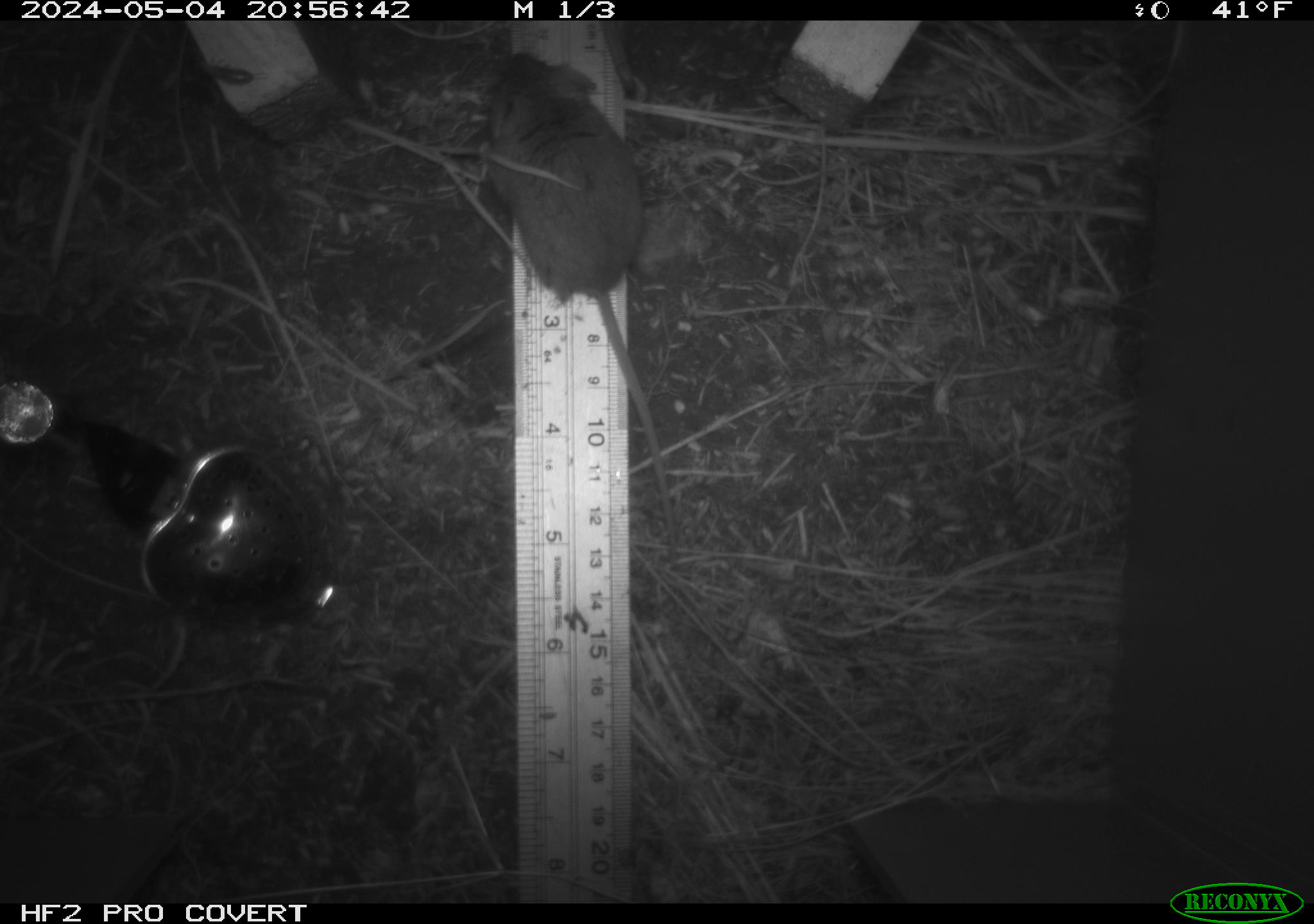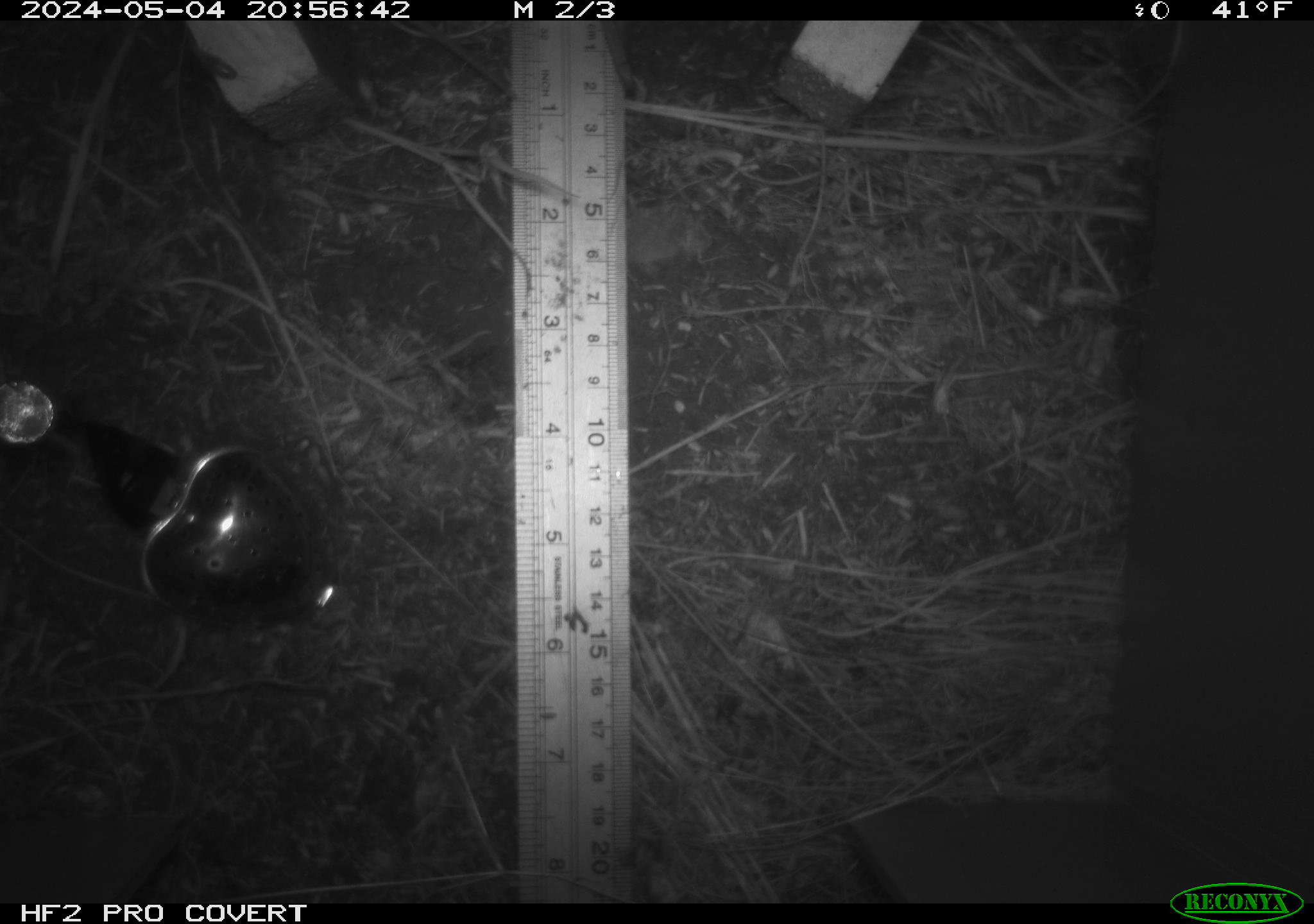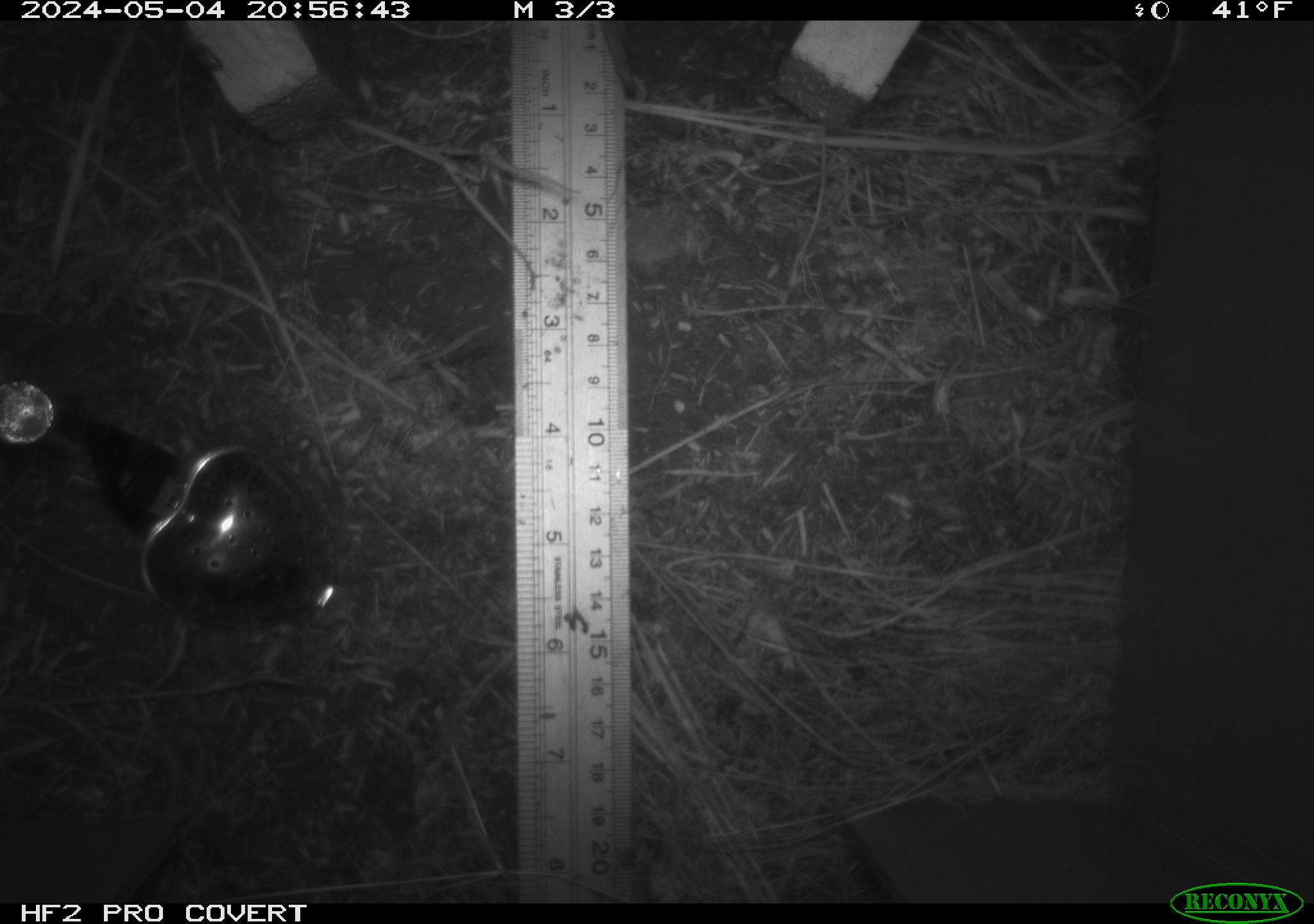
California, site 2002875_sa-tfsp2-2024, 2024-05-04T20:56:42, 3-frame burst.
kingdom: Animalia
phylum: Chordata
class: Mammalia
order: Rodentia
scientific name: Rodentia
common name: mouse species